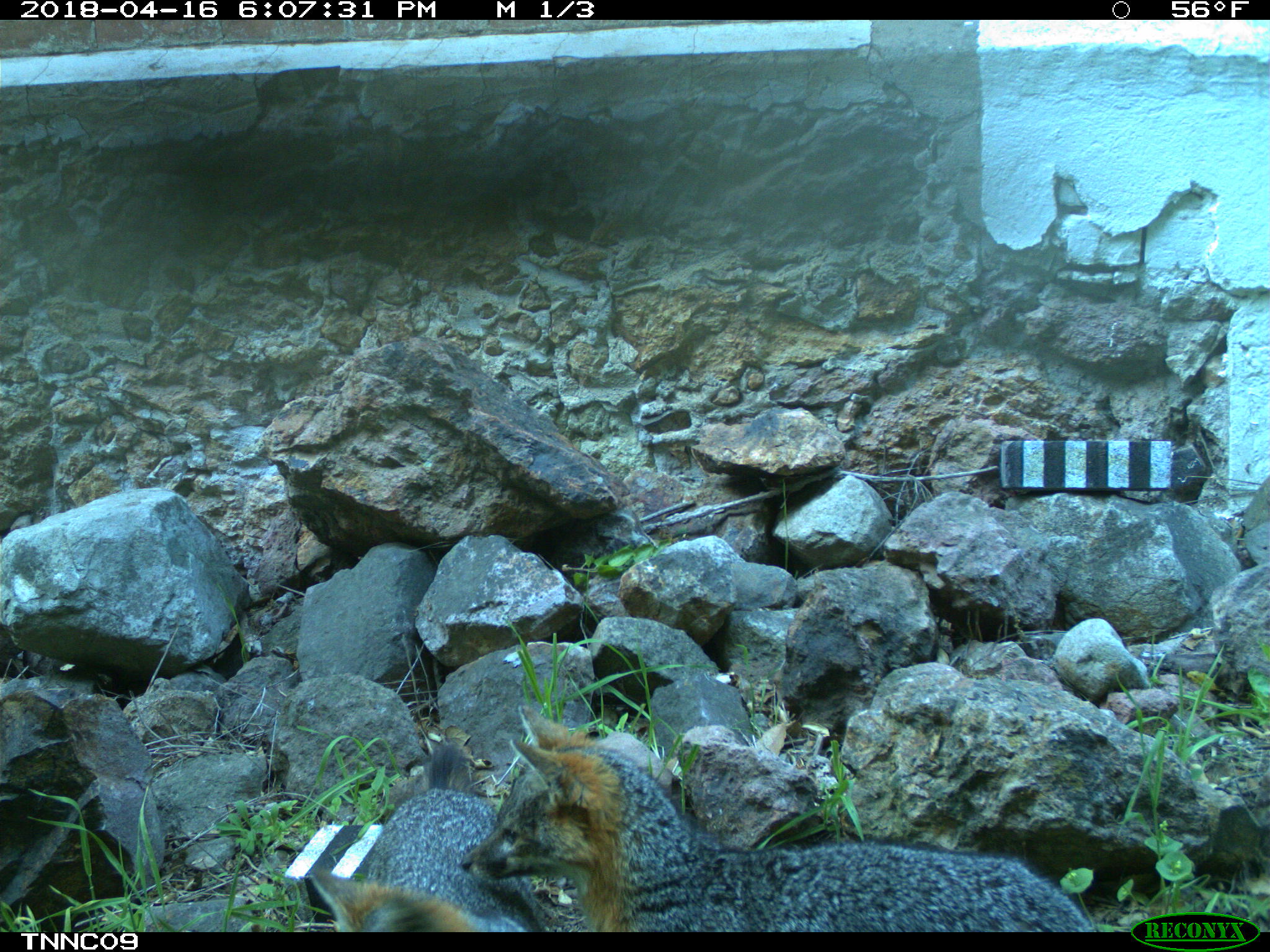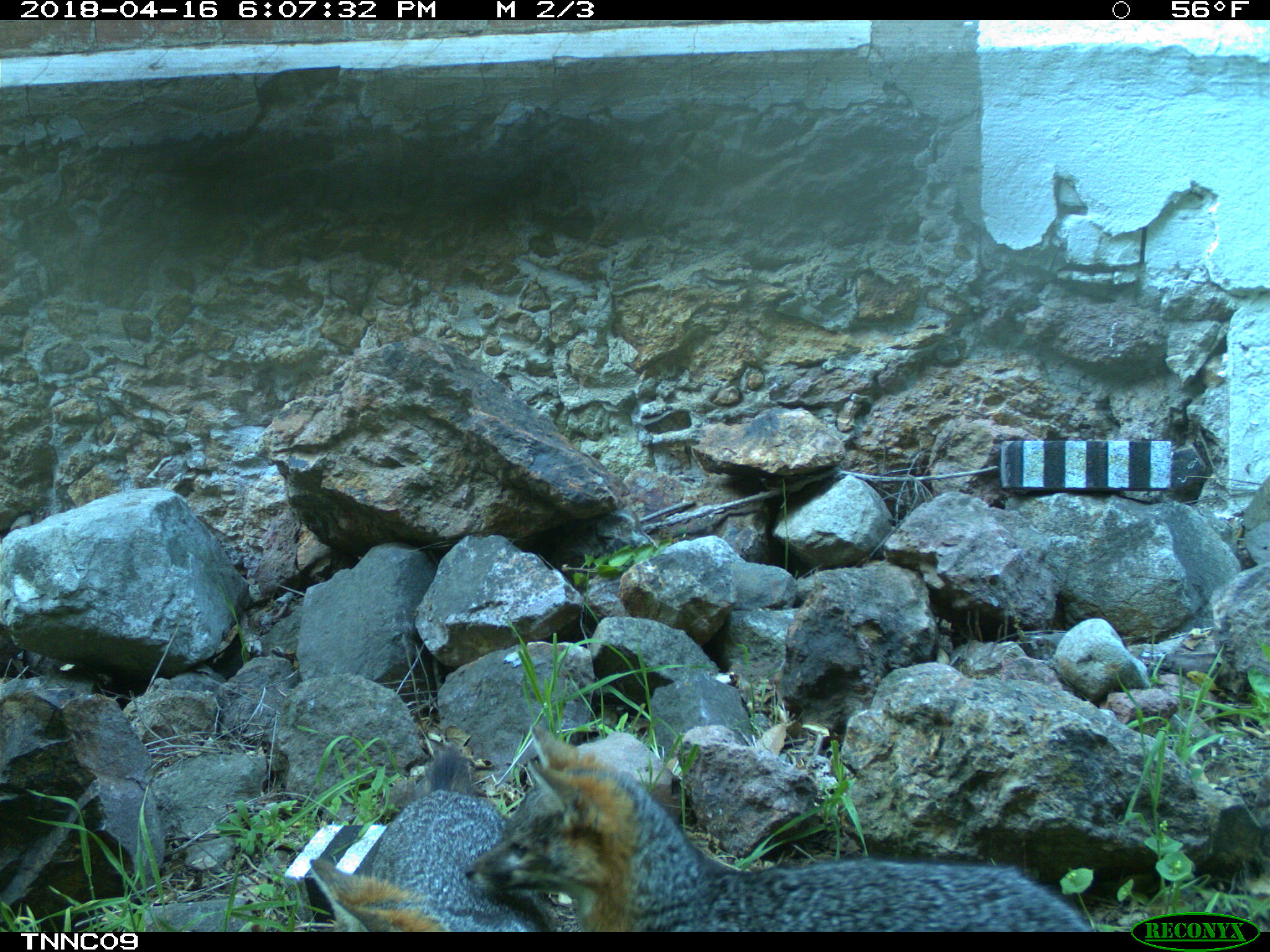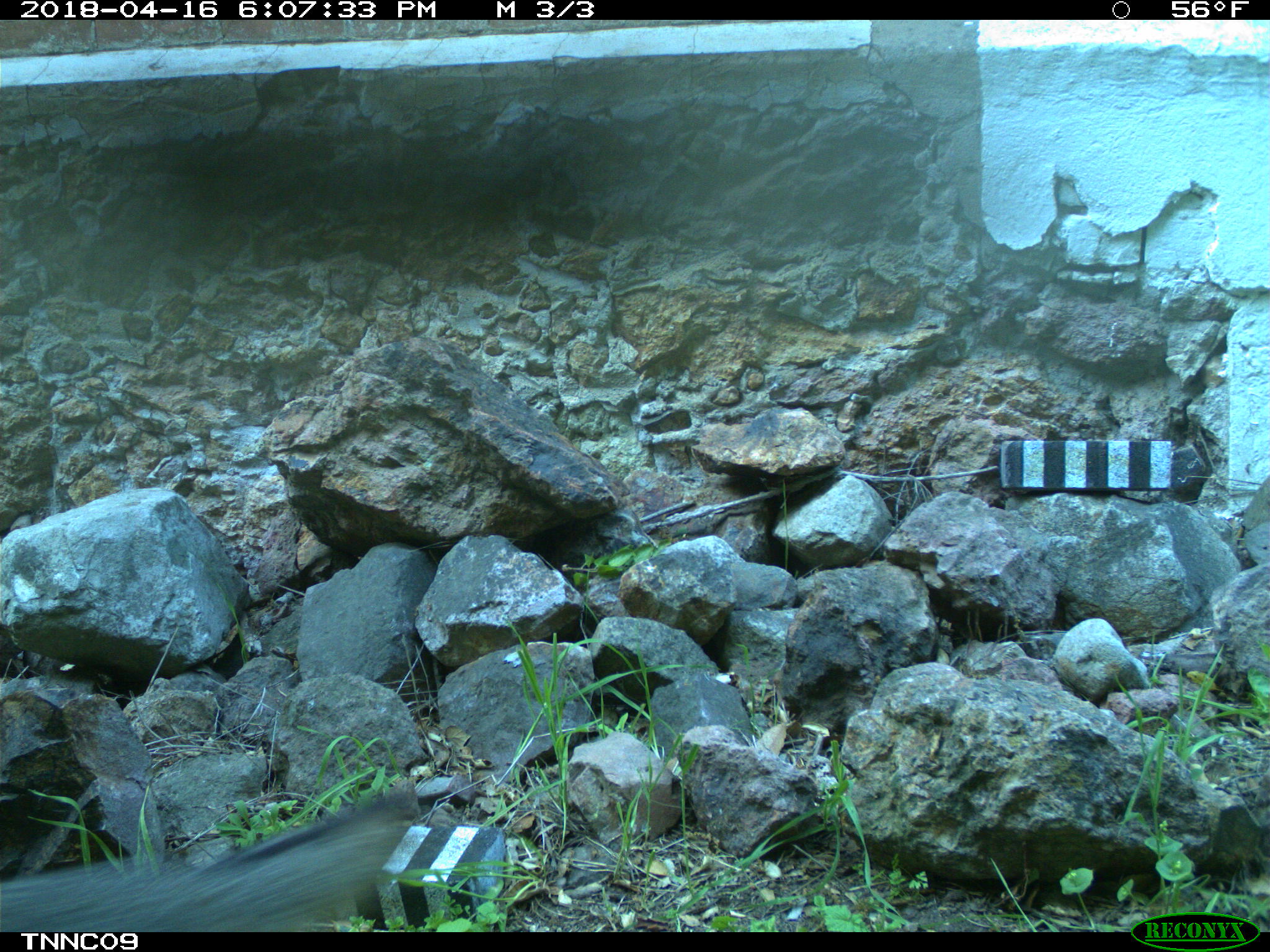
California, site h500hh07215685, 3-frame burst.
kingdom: Animalia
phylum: Chordata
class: Mammalia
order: Carnivora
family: Canidae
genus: Urocyon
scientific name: Urocyon littoralis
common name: island fox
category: fox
Fox (island fox) (Urocyon littoralis).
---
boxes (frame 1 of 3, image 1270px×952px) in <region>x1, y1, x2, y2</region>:
fox: <region>462, 703, 1100, 932</region>; <region>310, 745, 545, 932</region>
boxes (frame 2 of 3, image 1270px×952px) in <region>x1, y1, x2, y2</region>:
fox: <region>463, 724, 1095, 932</region>; <region>310, 744, 558, 932</region>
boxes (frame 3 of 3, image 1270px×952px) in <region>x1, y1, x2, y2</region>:
fox: <region>0, 792, 417, 932</region>